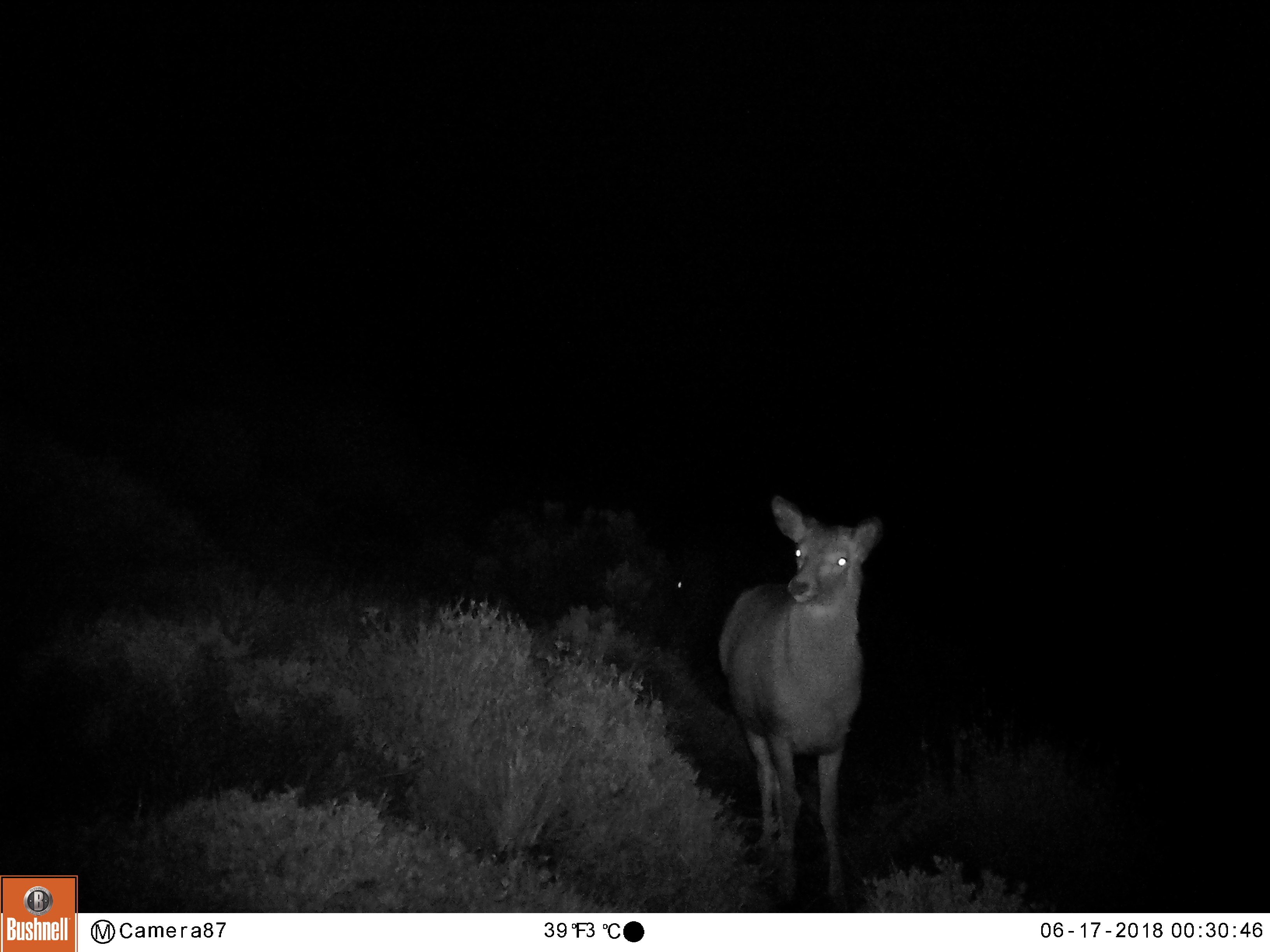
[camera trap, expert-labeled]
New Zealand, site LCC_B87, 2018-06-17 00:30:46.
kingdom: Animalia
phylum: Chordata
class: Mammalia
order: Artiodactyla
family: Cervidae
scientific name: Cervidae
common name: deer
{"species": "deer (Cervidae)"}